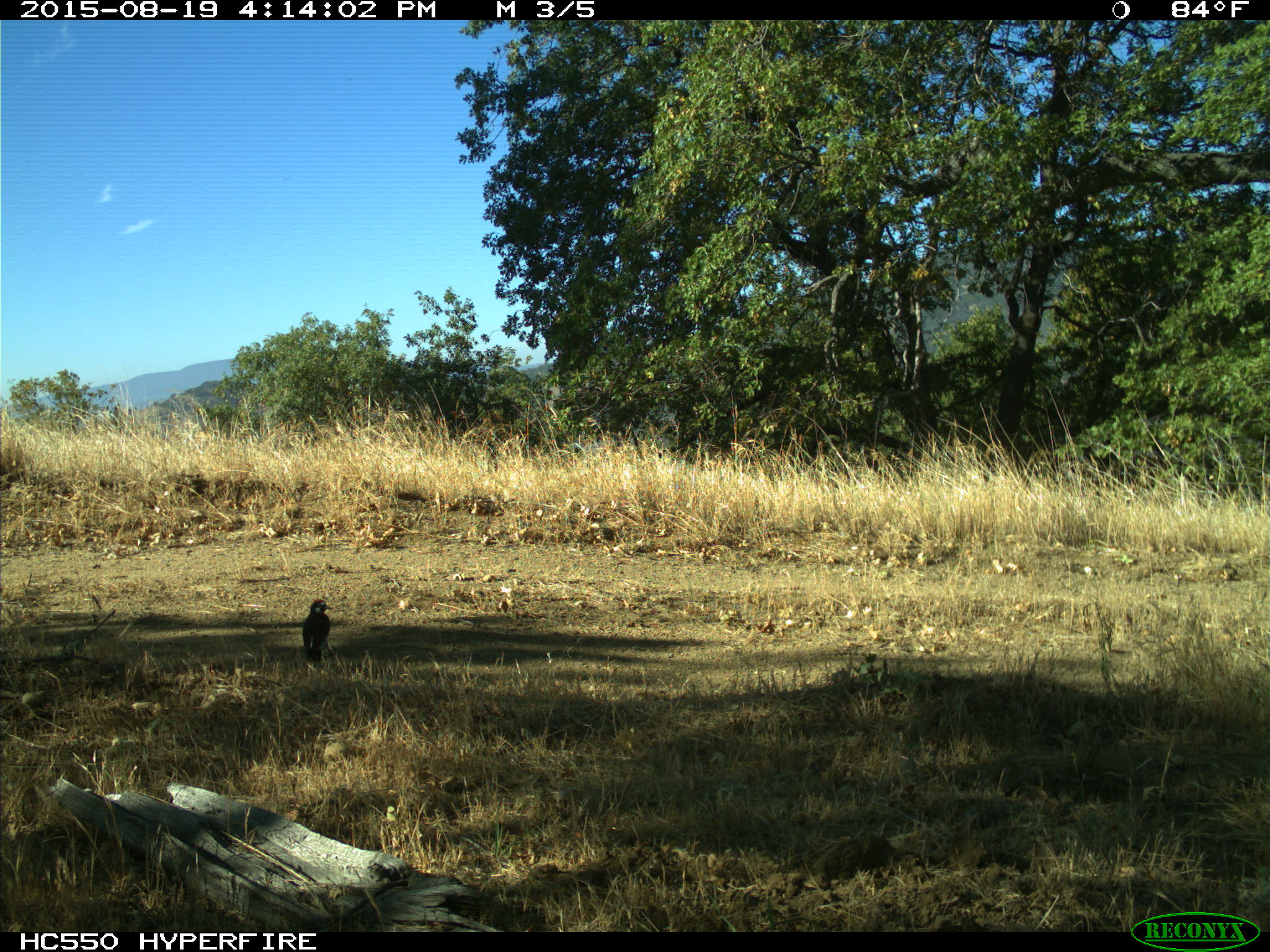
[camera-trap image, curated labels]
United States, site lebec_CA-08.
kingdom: Animalia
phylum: Chordata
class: Aves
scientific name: Aves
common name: birds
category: unidentified bird